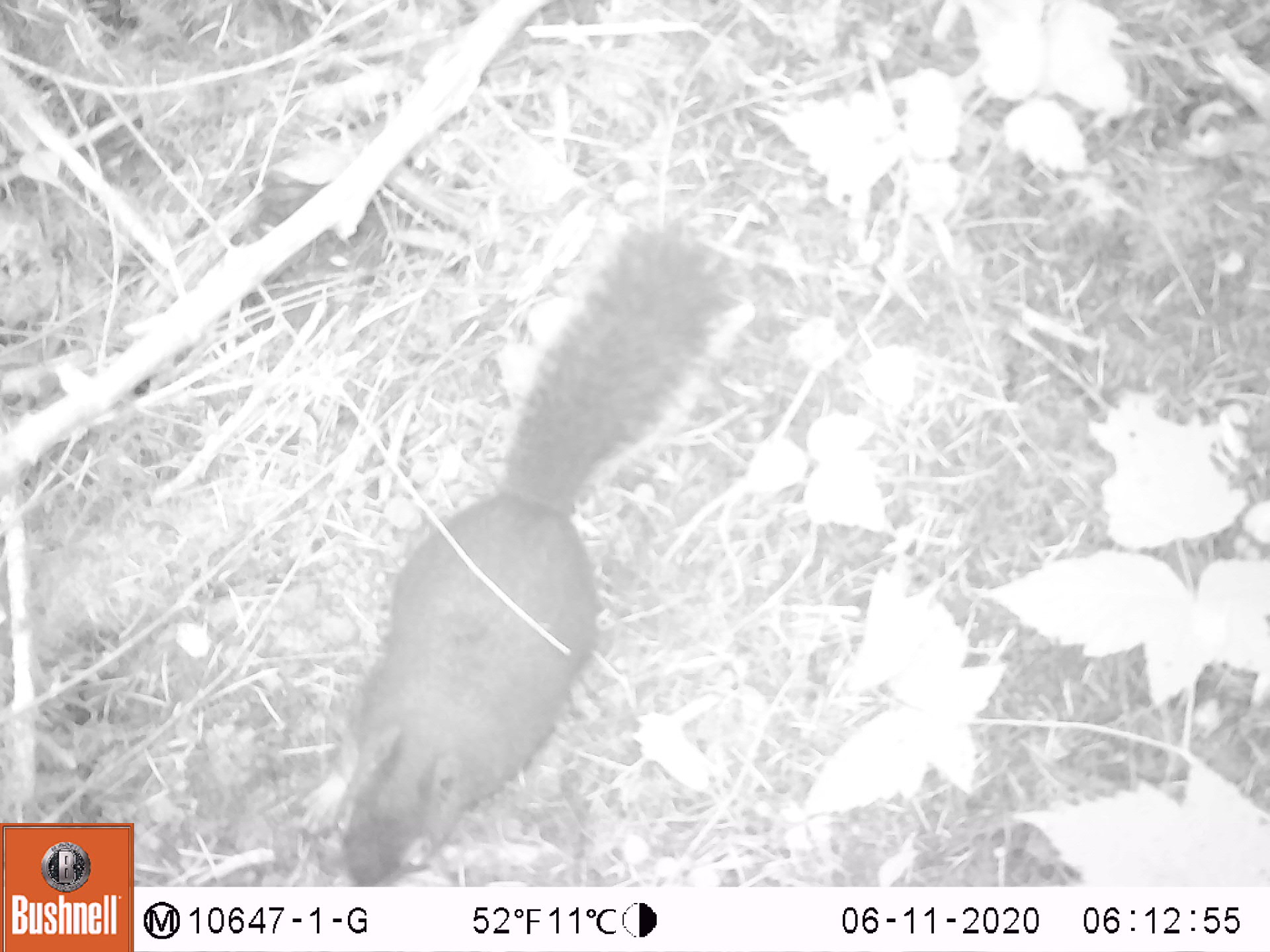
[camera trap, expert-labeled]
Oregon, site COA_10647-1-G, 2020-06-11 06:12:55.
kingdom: Animalia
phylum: Chordata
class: Mammalia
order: Rodentia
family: Sciuridae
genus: Tamiasciurus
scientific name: Tamiasciurus douglasii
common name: douglas squirrel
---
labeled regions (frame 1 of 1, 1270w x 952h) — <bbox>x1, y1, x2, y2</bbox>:
douglas squirrel: <bbox>324, 236, 740, 882</bbox>